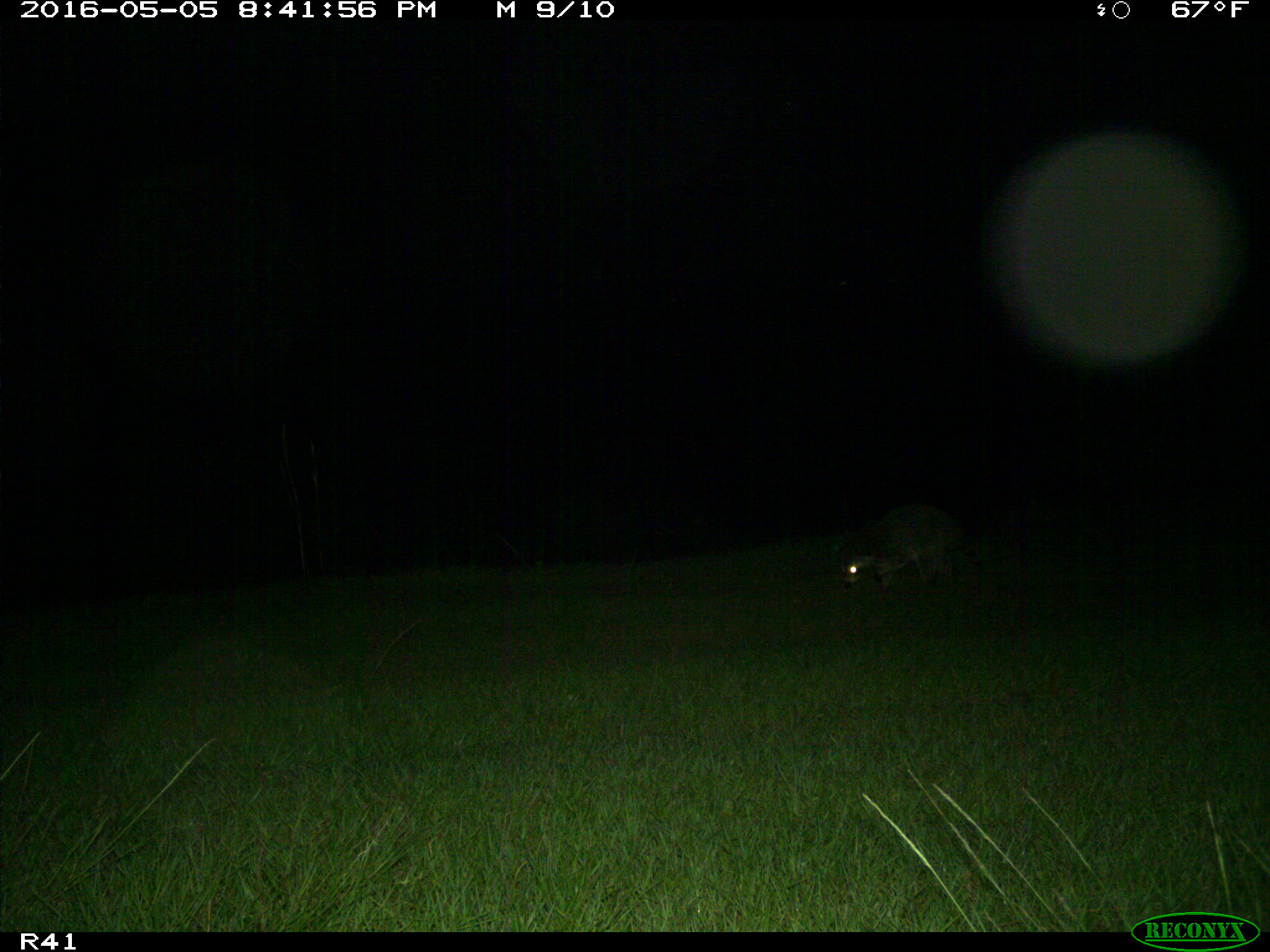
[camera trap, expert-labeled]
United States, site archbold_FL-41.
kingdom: Animalia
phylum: Chordata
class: Mammalia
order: Carnivora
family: Procyonidae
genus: Procyon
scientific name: Procyon lotor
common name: common raccoon